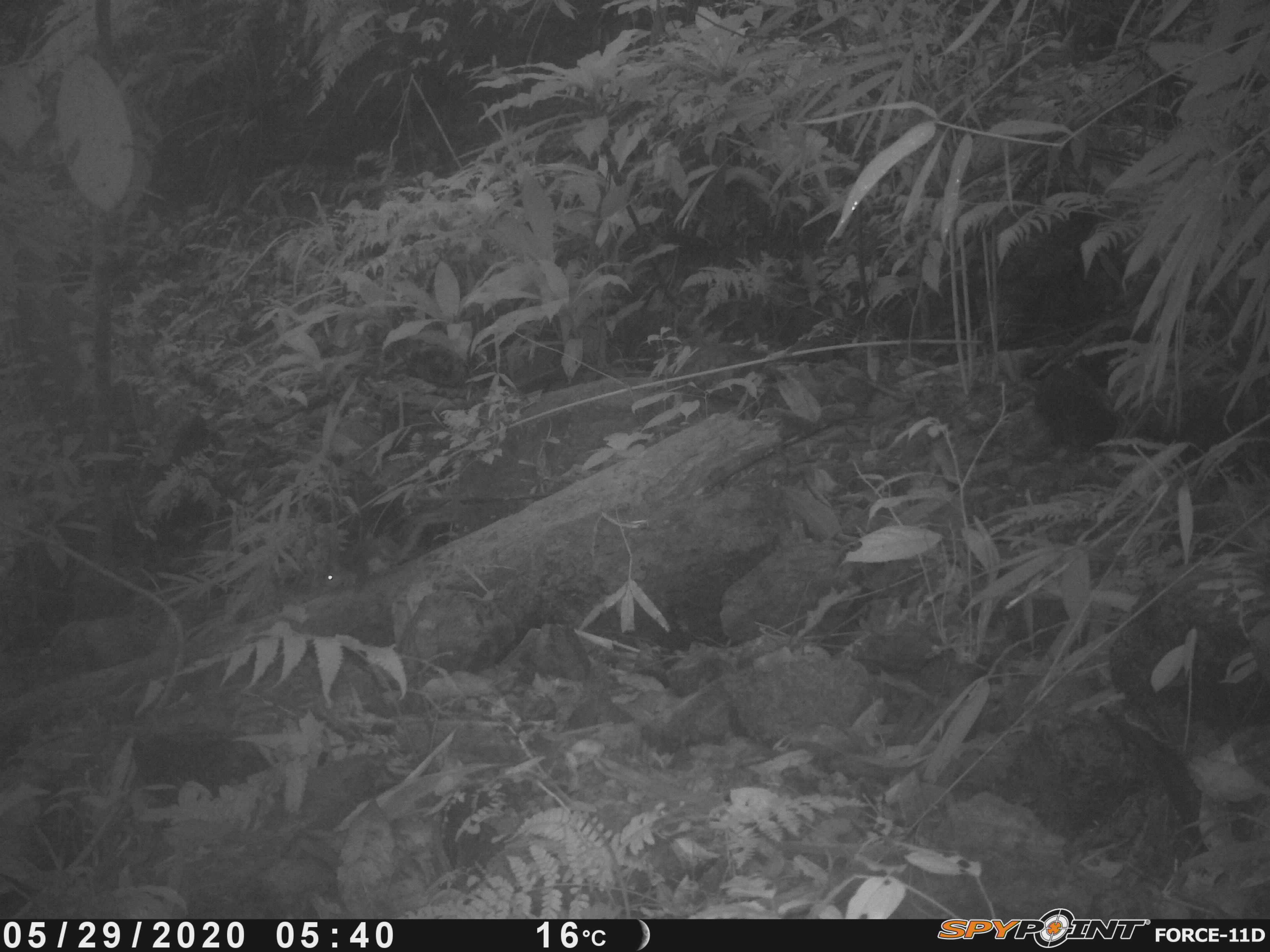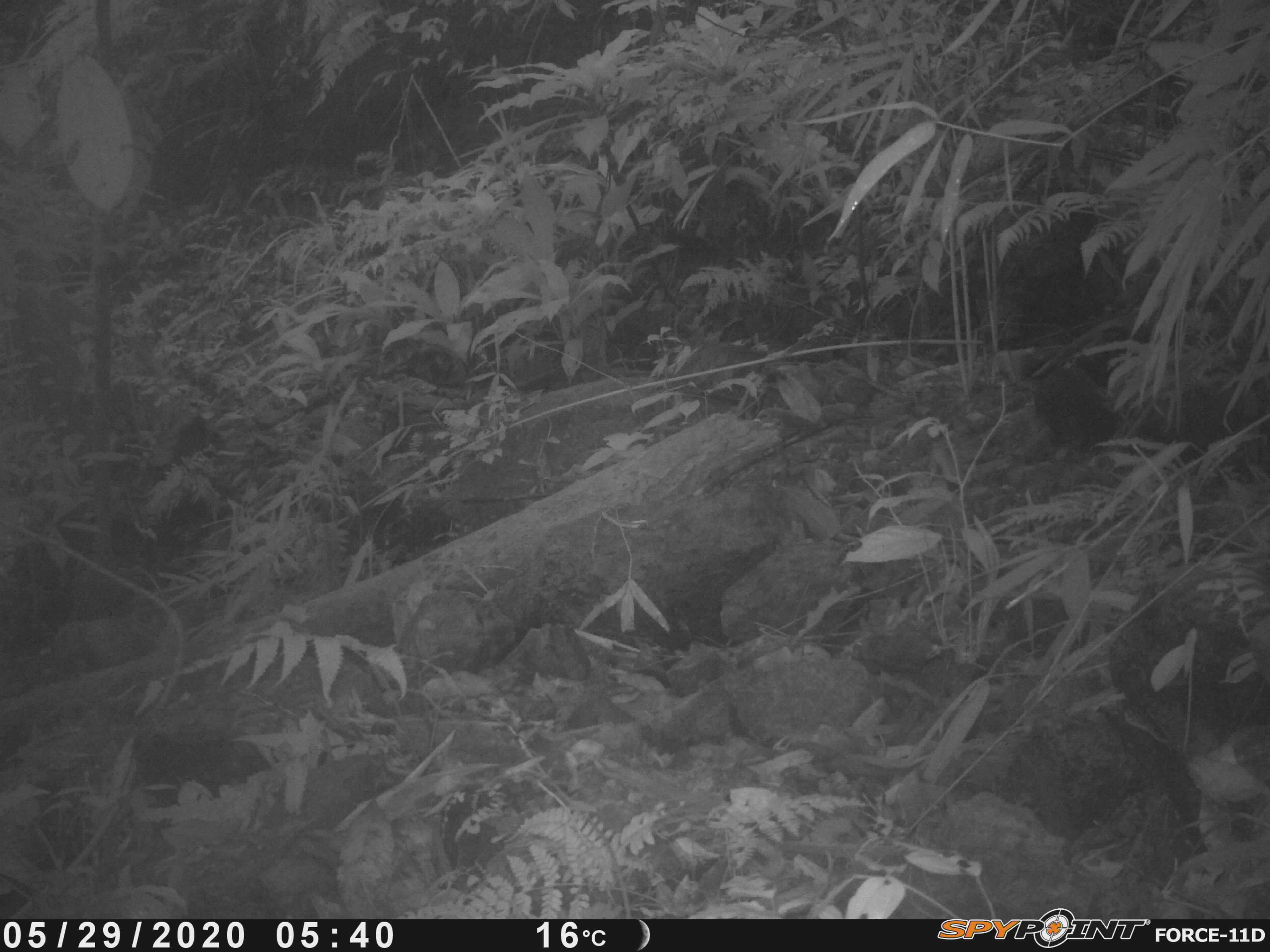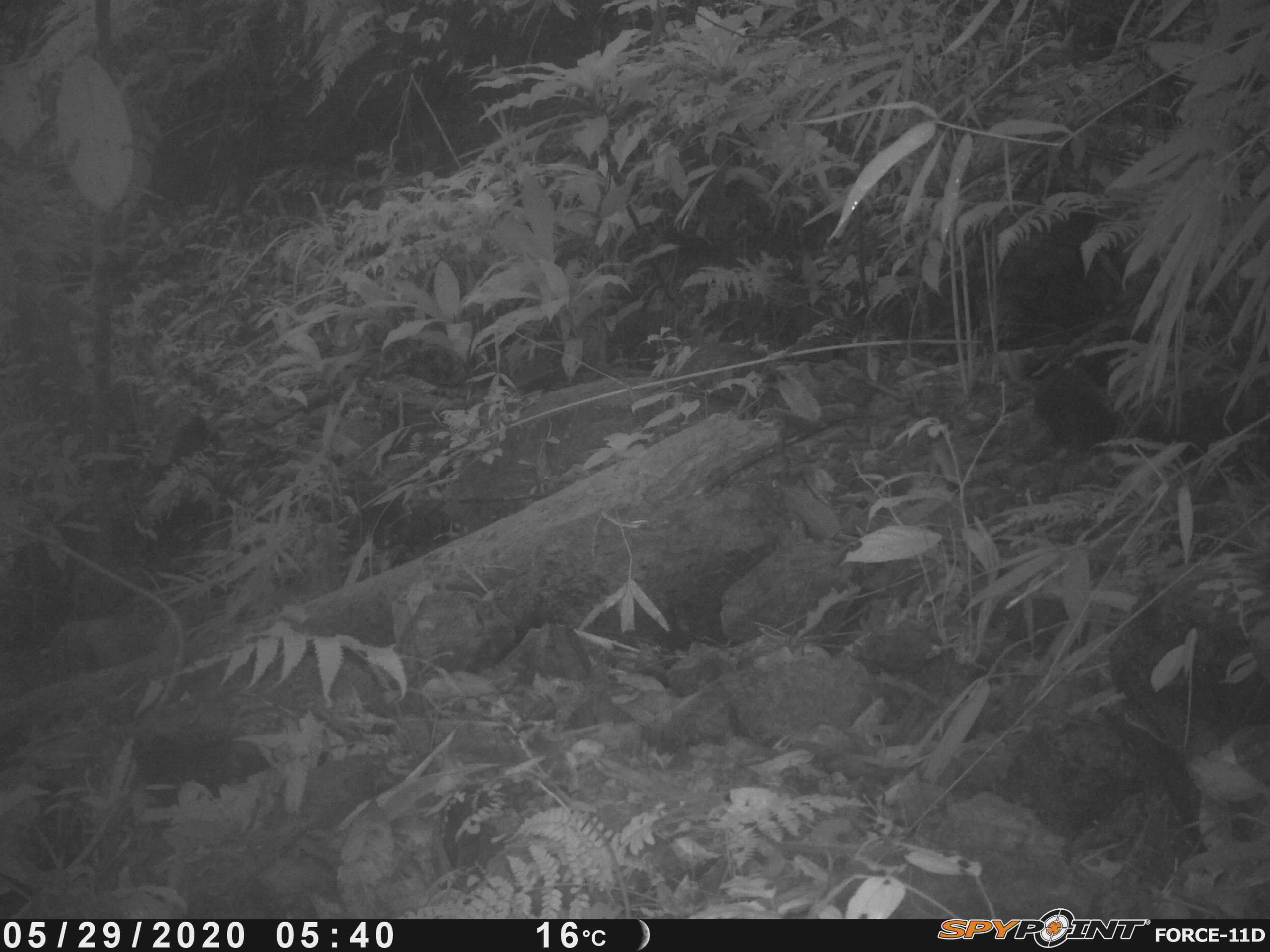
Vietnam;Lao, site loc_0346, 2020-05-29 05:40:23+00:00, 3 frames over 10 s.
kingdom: Animalia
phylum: Chordata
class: Mammalia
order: Rodentia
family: Sciuridae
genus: Dremomys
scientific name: Dremomys rufigenis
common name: red-cheeked squirrel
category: red cheeked squirrel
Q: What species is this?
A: Red cheeked squirrel (red-cheeked squirrel) (Dremomys rufigenis).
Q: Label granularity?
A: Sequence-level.